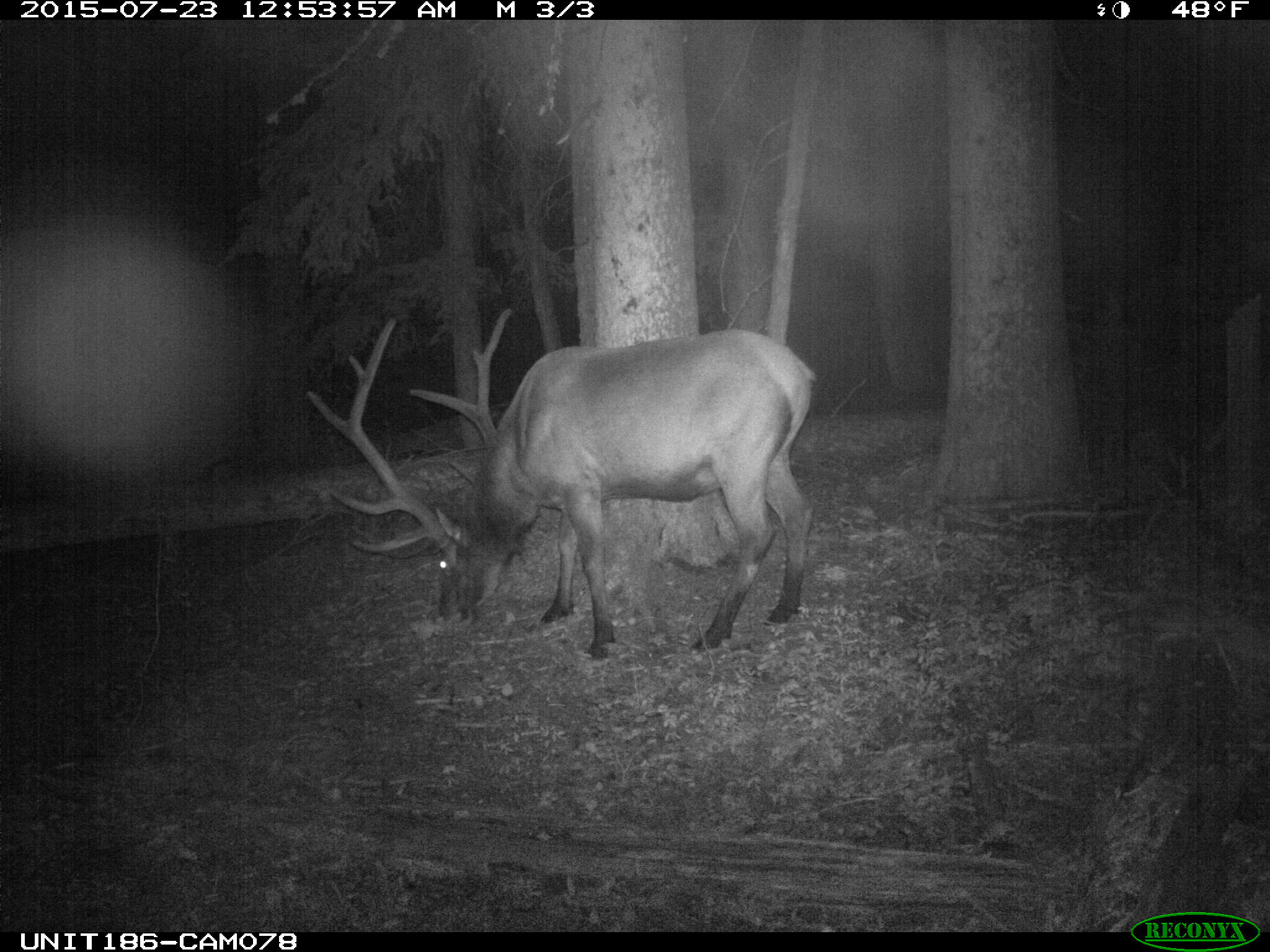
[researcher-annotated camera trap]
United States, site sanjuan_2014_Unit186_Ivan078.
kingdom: Animalia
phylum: Chordata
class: Mammalia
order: Artiodactyla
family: Cervidae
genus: Cervus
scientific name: Cervus elaphus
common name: red deer